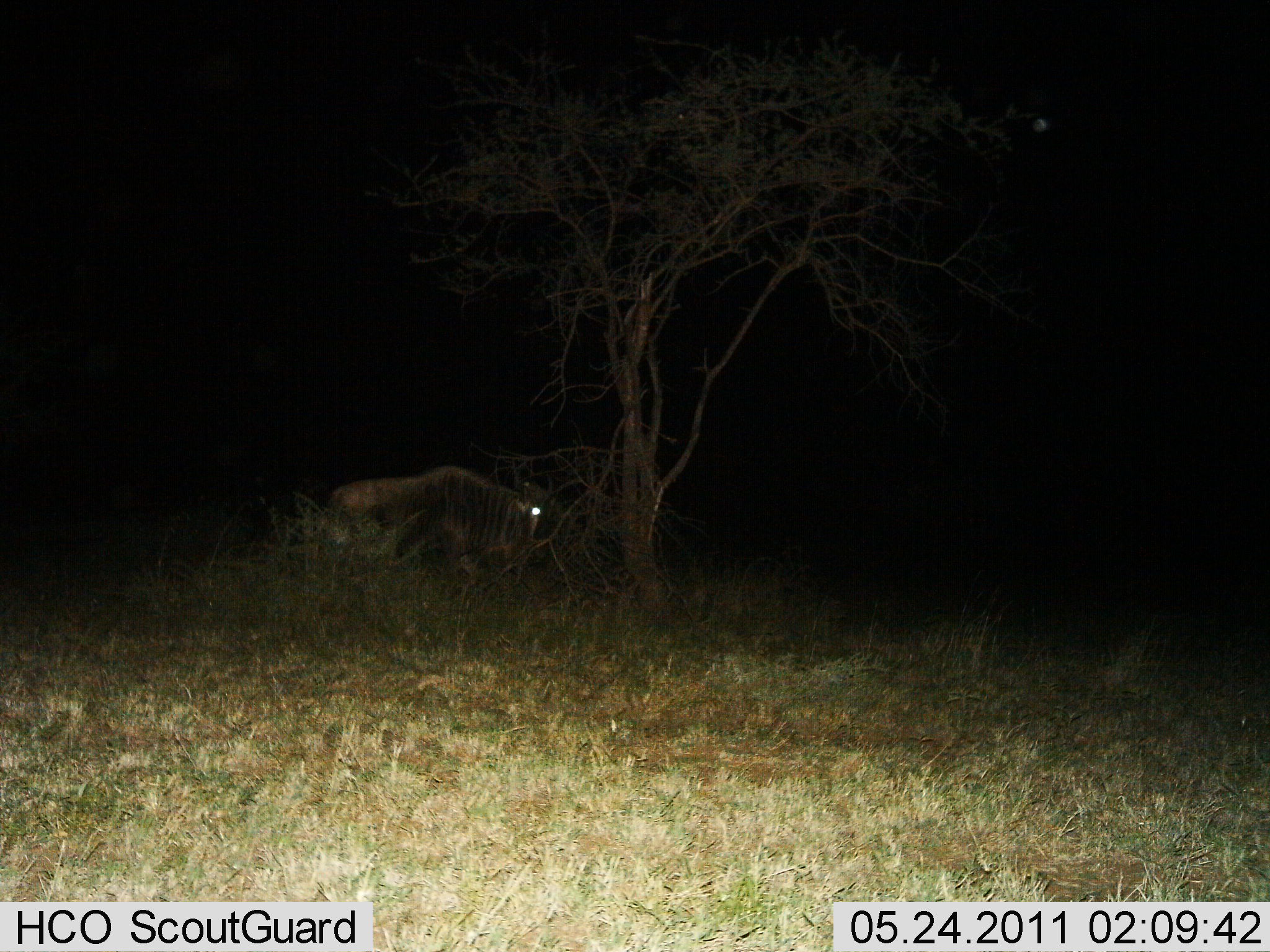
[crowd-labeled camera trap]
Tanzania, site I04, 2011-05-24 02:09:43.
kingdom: Animalia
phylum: Chordata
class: Mammalia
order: Artiodactyla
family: Bovidae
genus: Connochaetes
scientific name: Connochaetes taurinus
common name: blue wildebeest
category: wildebeest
Wildebeest (blue wildebeest) (Connochaetes taurinus), count 1. Behavior (volunteer vote fractions): standing 64%, resting 0%, moving 27%, interacting 0%. Young present (vote fraction): 0%. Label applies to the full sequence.